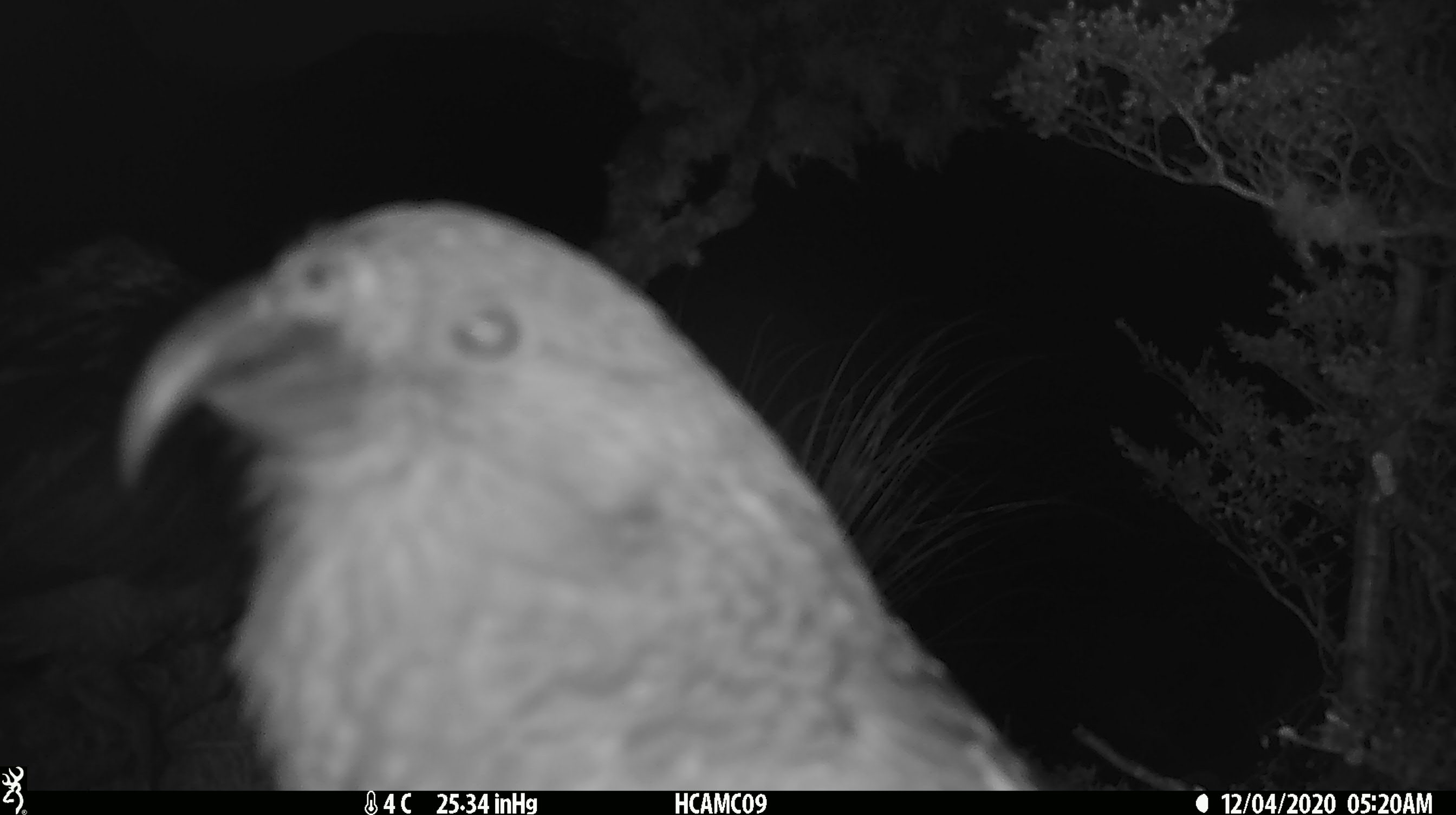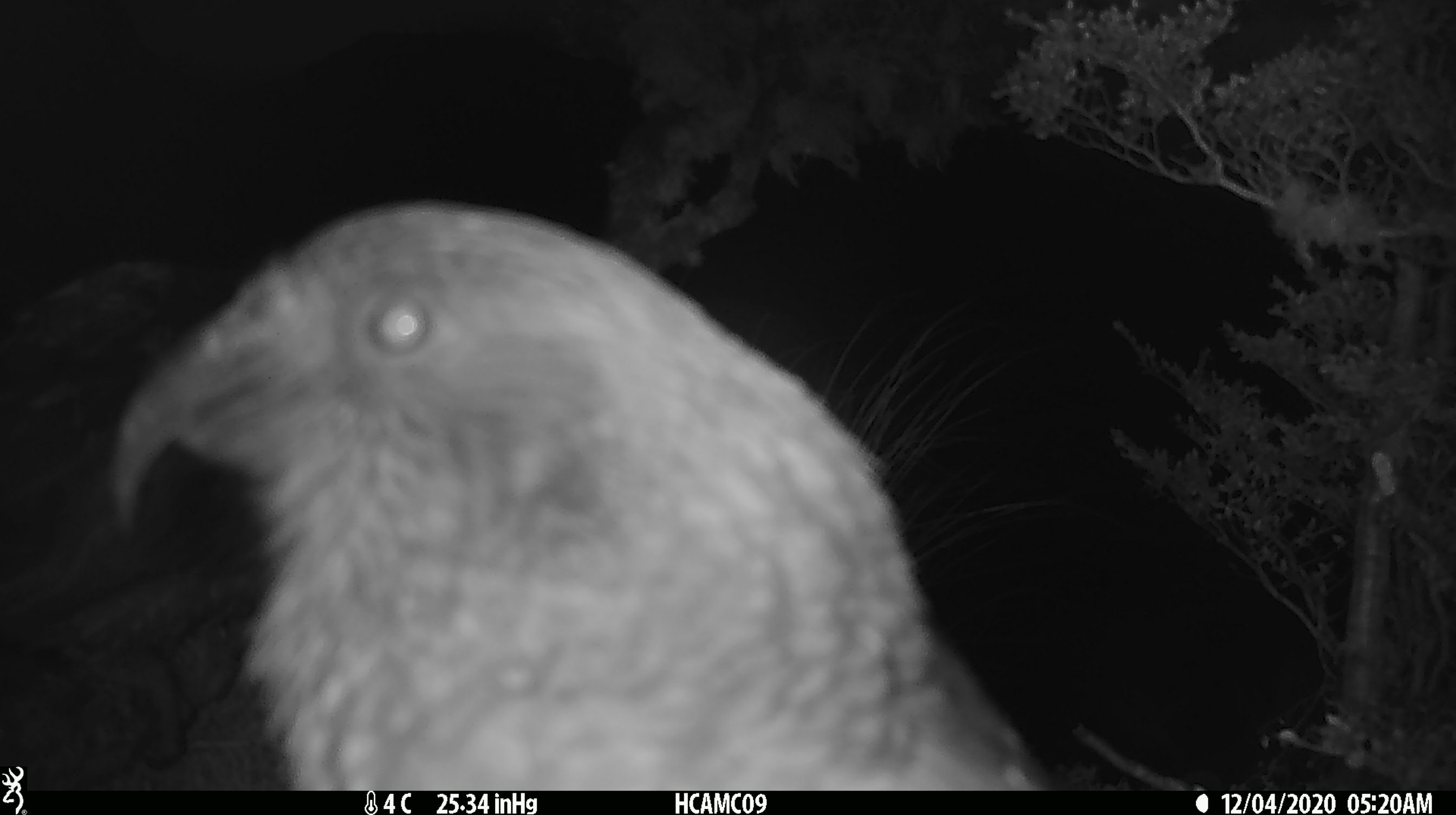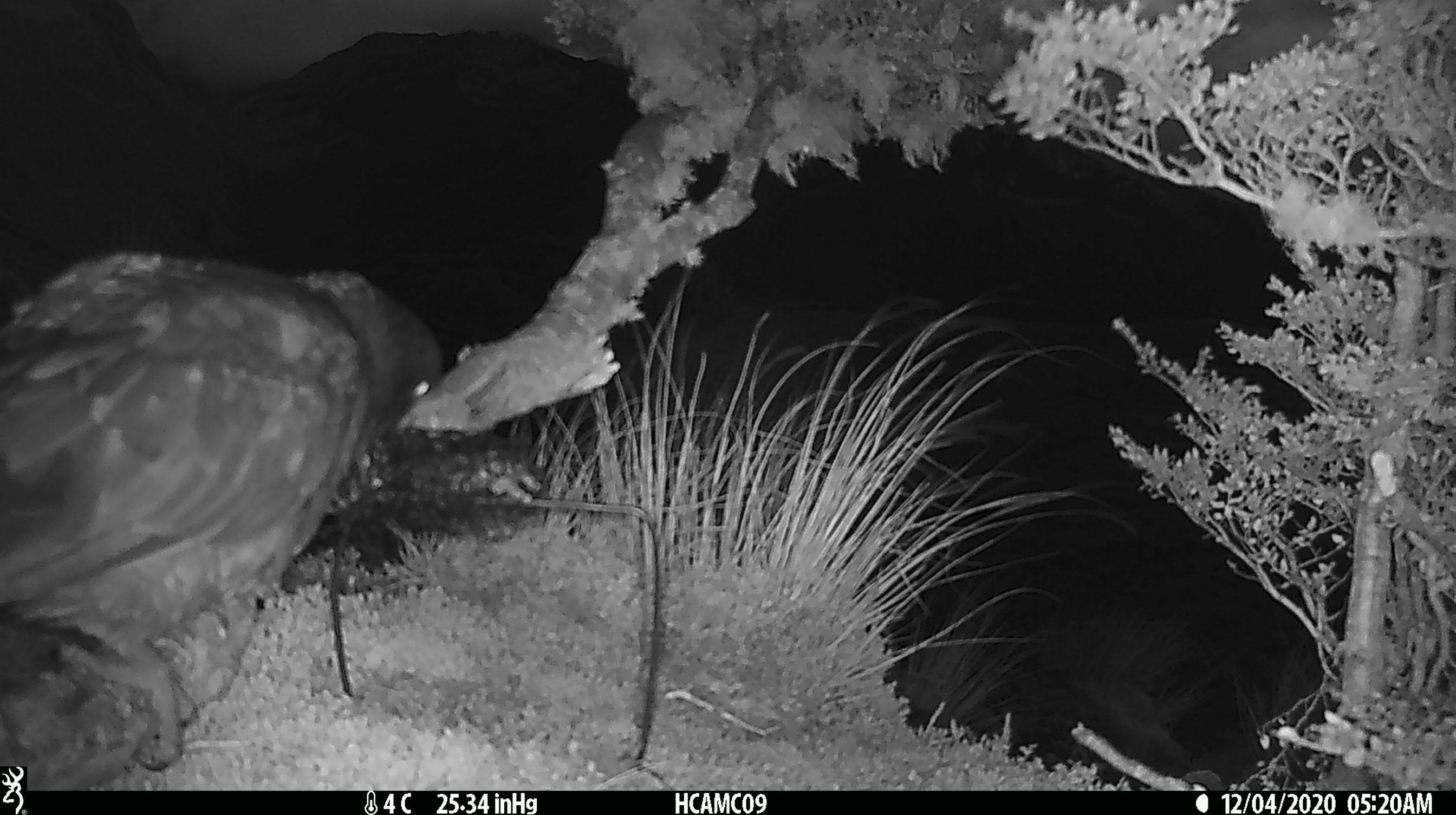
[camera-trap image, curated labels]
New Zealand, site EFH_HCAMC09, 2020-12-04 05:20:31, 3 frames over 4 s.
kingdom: Animalia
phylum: Chordata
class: Aves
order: Psittaciformes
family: Strigopidae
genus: Nestor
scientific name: Nestor notabilis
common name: kea